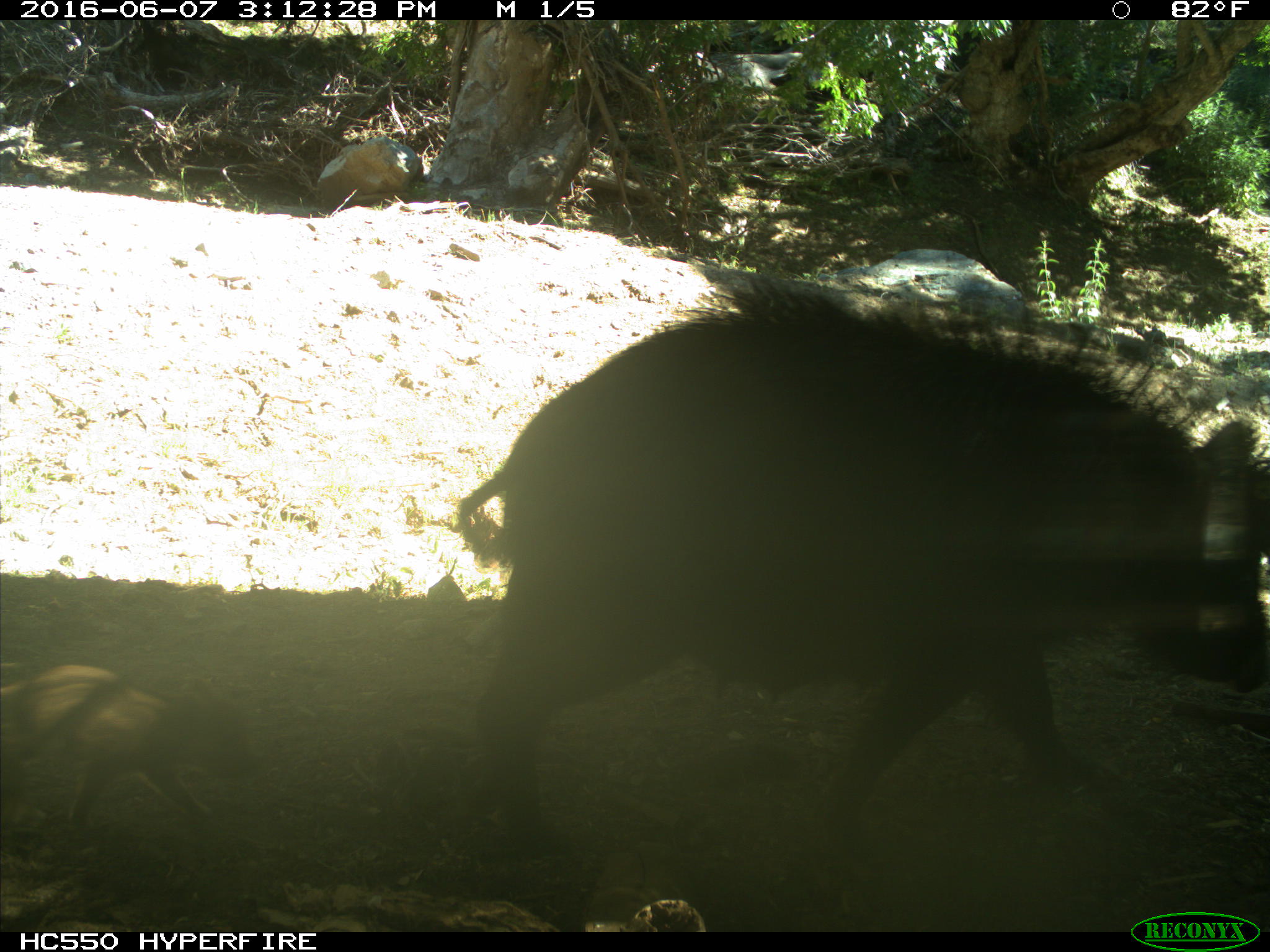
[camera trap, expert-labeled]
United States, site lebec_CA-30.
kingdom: Animalia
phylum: Chordata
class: Mammalia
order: Artiodactyla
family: Suidae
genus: Sus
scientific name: Sus scrofa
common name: wild boar